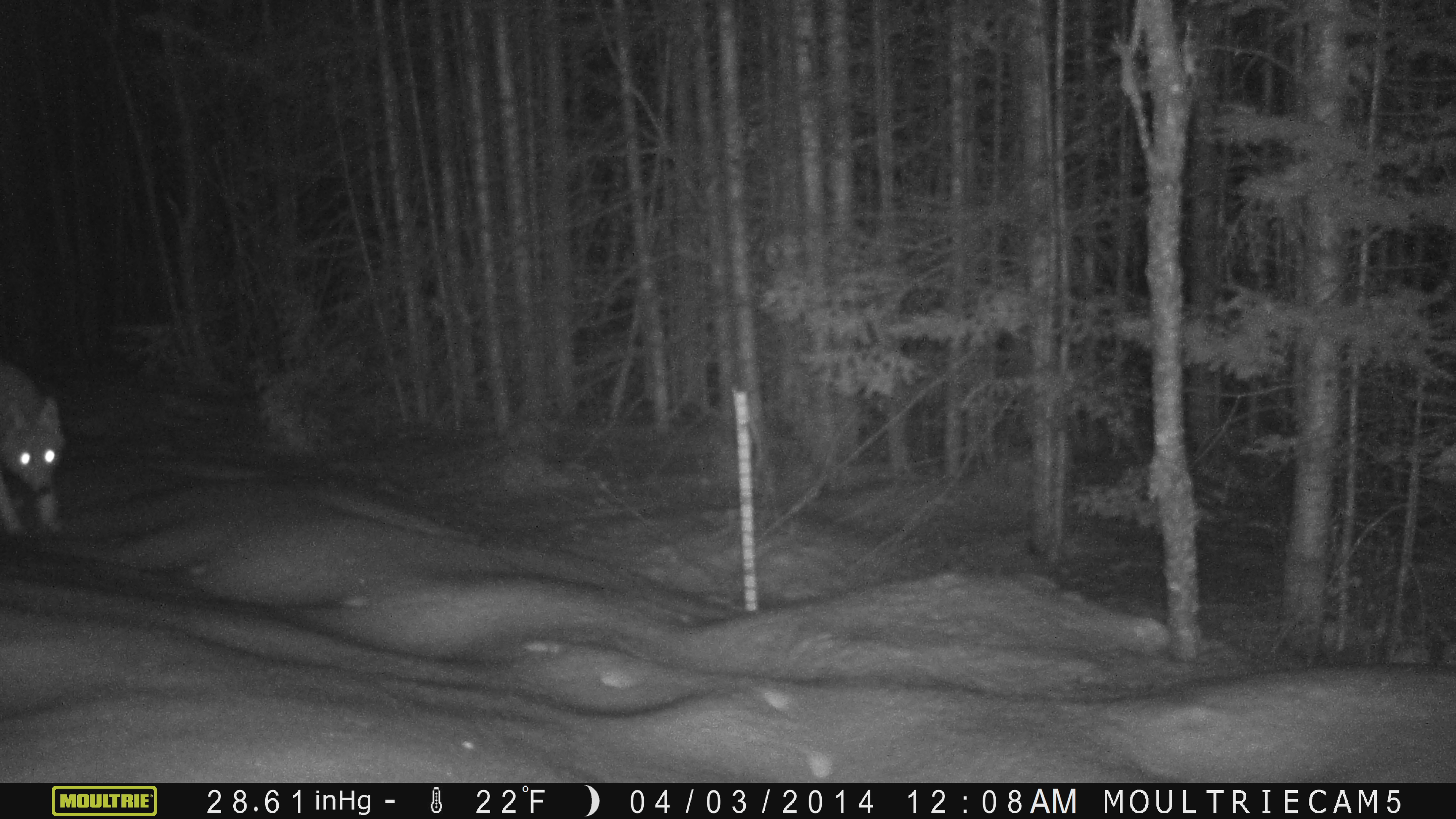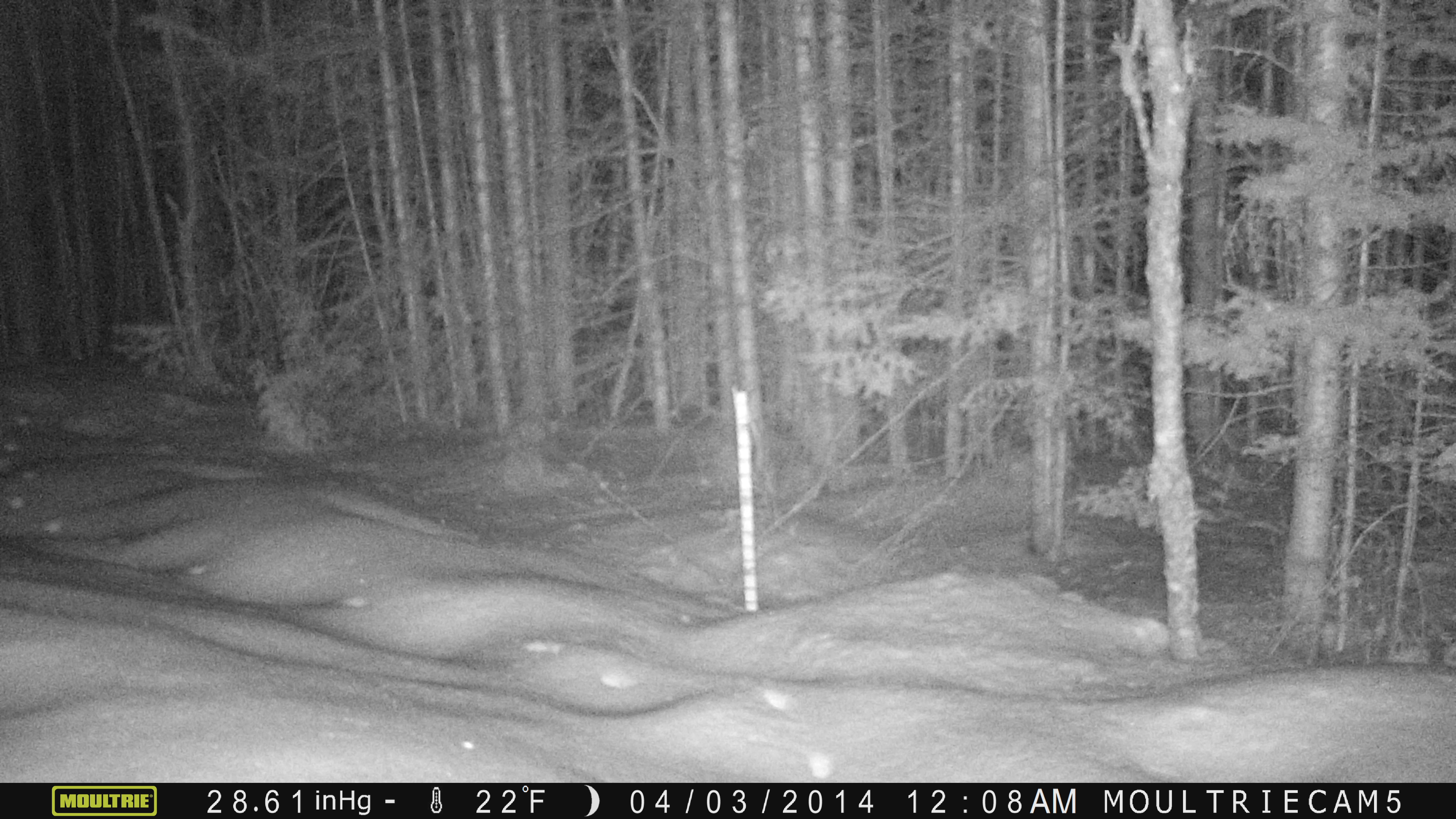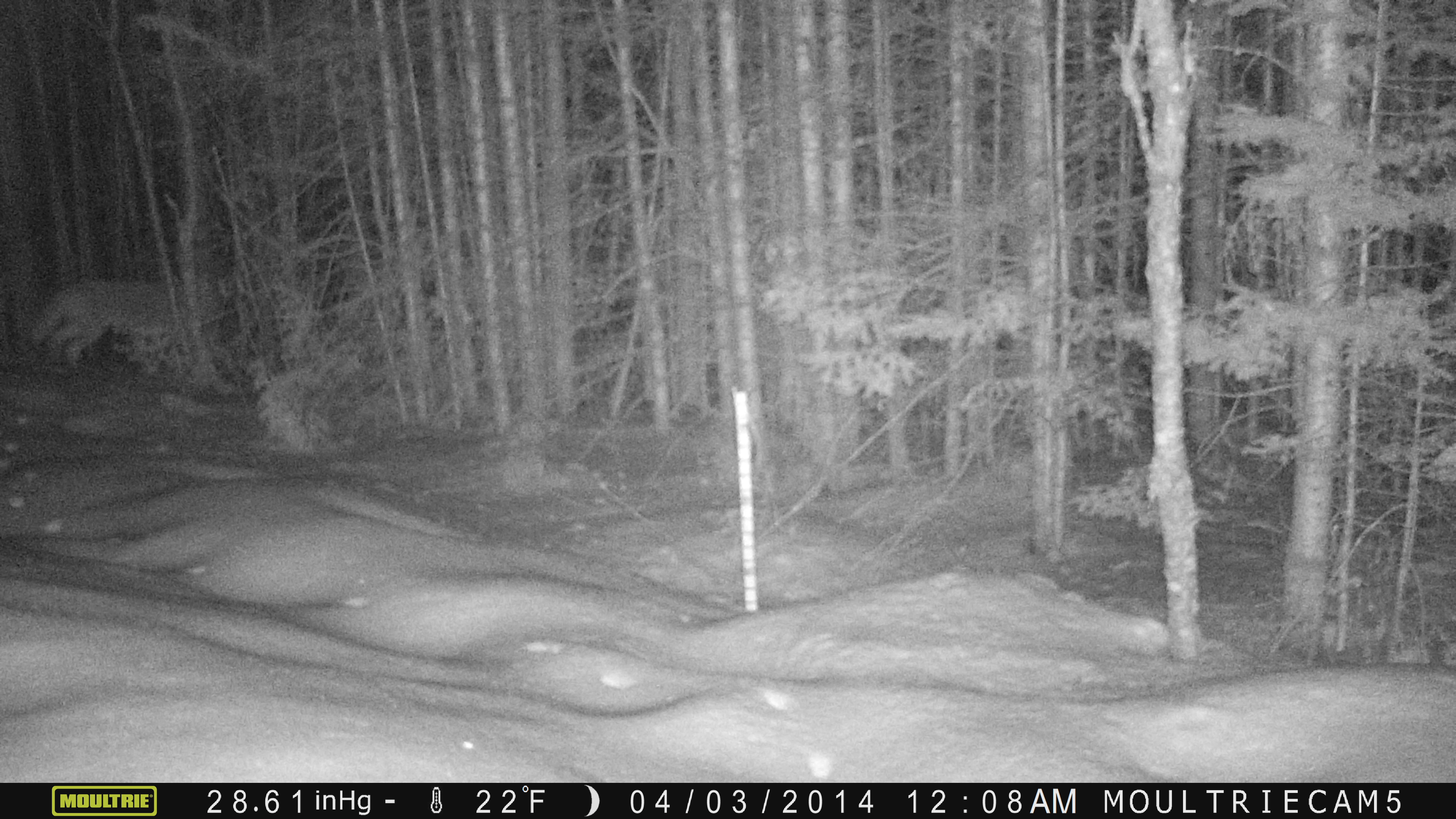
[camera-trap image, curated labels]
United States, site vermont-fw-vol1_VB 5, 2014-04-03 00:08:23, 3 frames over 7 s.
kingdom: Animalia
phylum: Chordata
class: Mammalia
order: Carnivora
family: Canidae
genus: Canis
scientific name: Canis latrans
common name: coyote